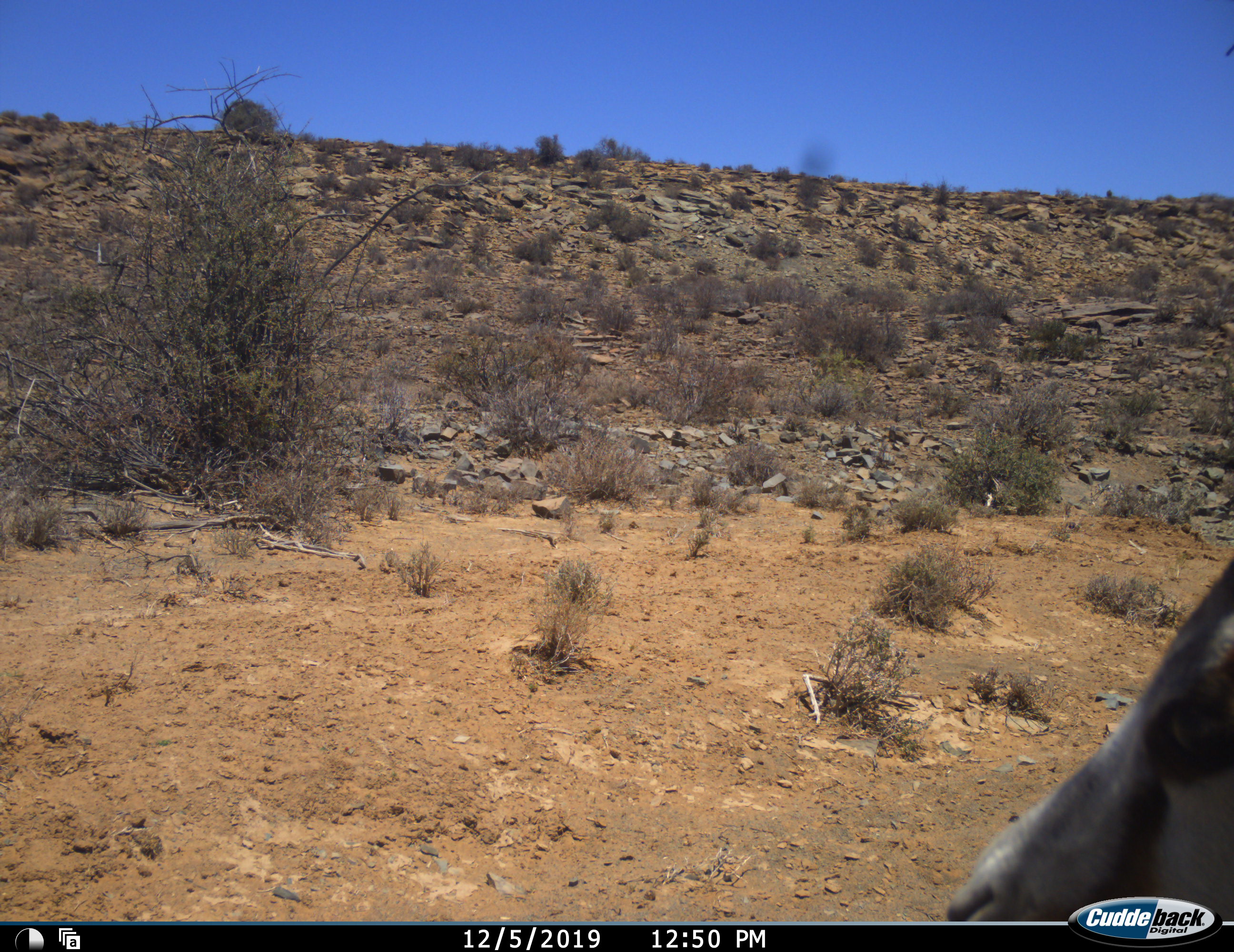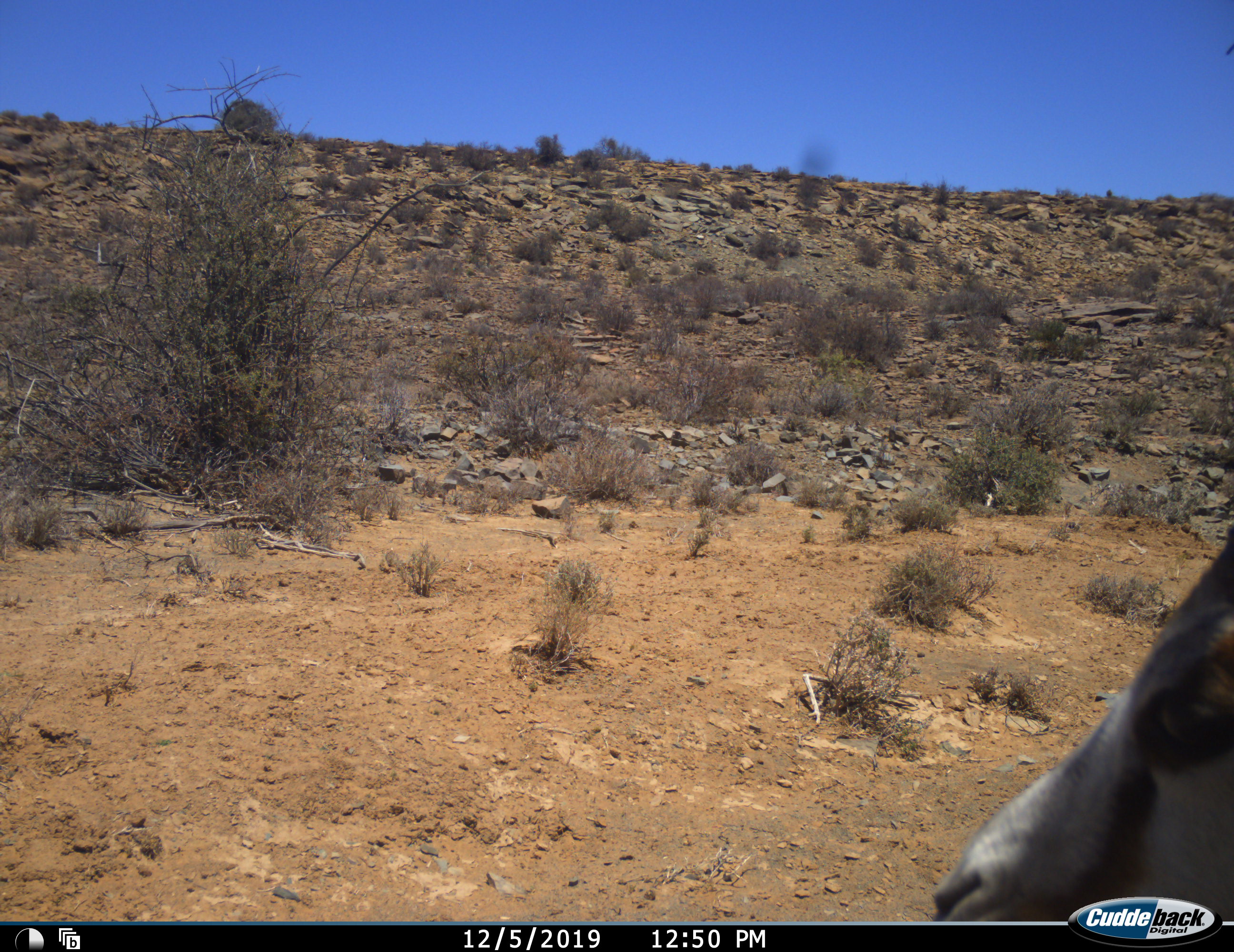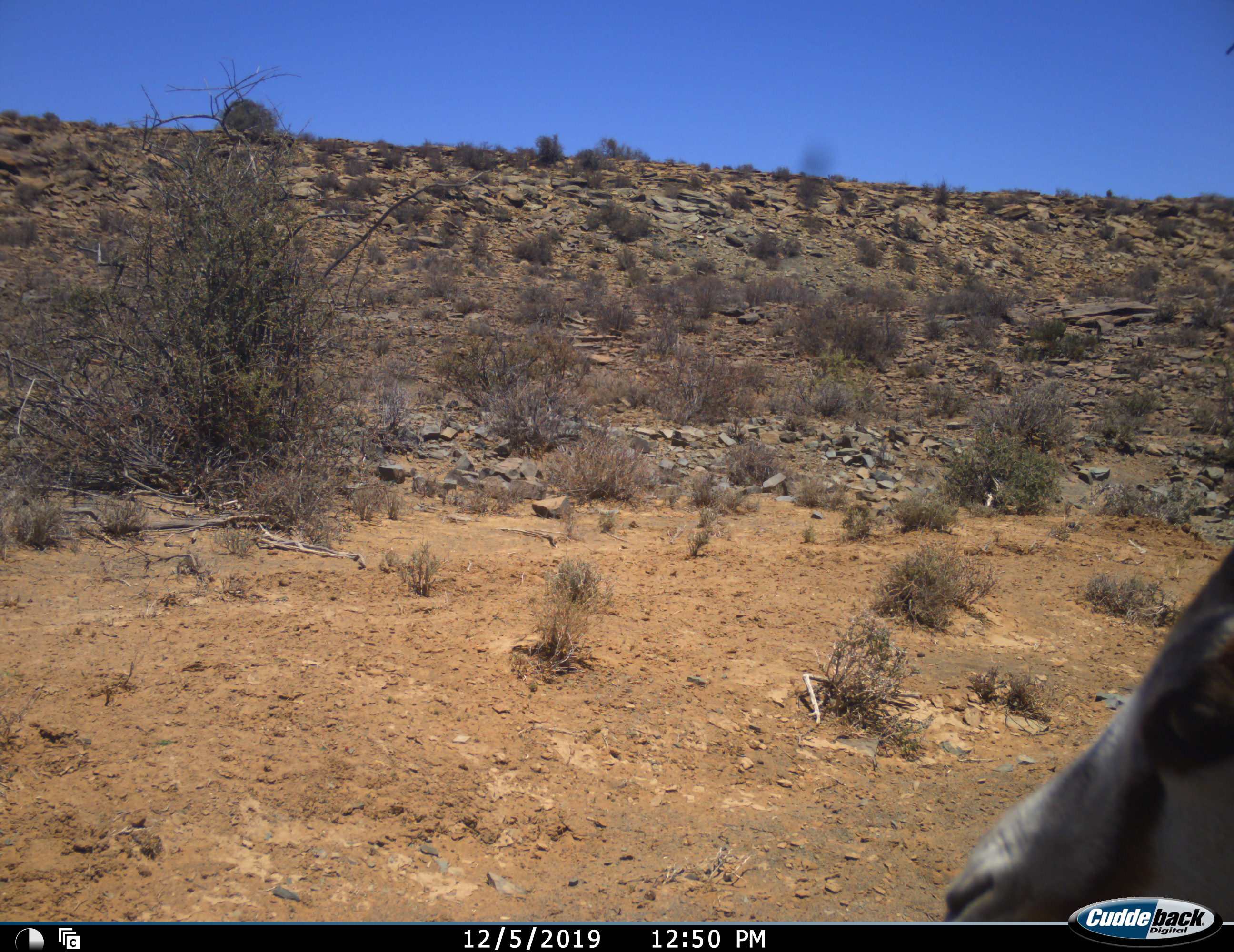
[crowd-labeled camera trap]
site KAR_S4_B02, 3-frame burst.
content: unidentified animal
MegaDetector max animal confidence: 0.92